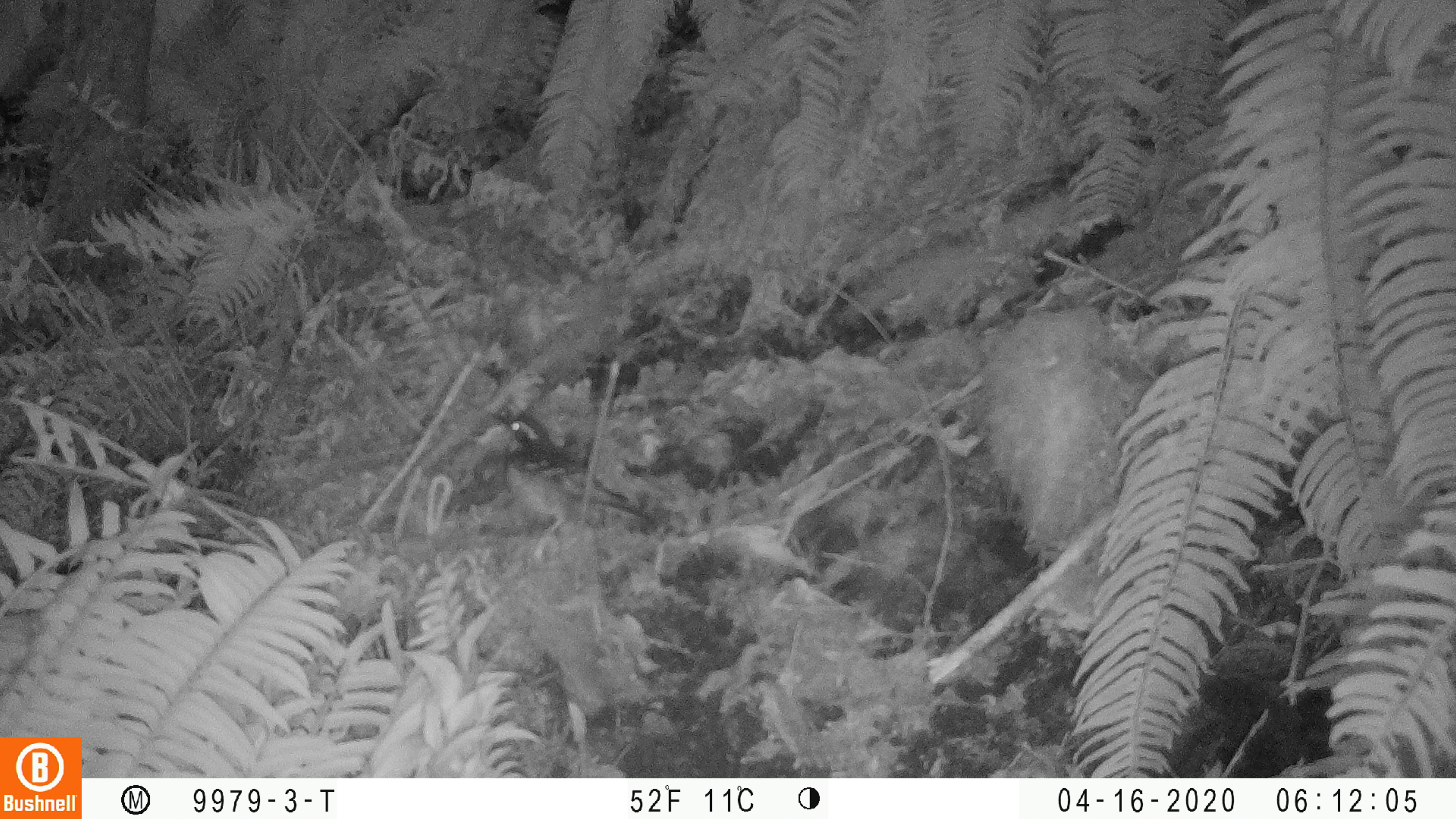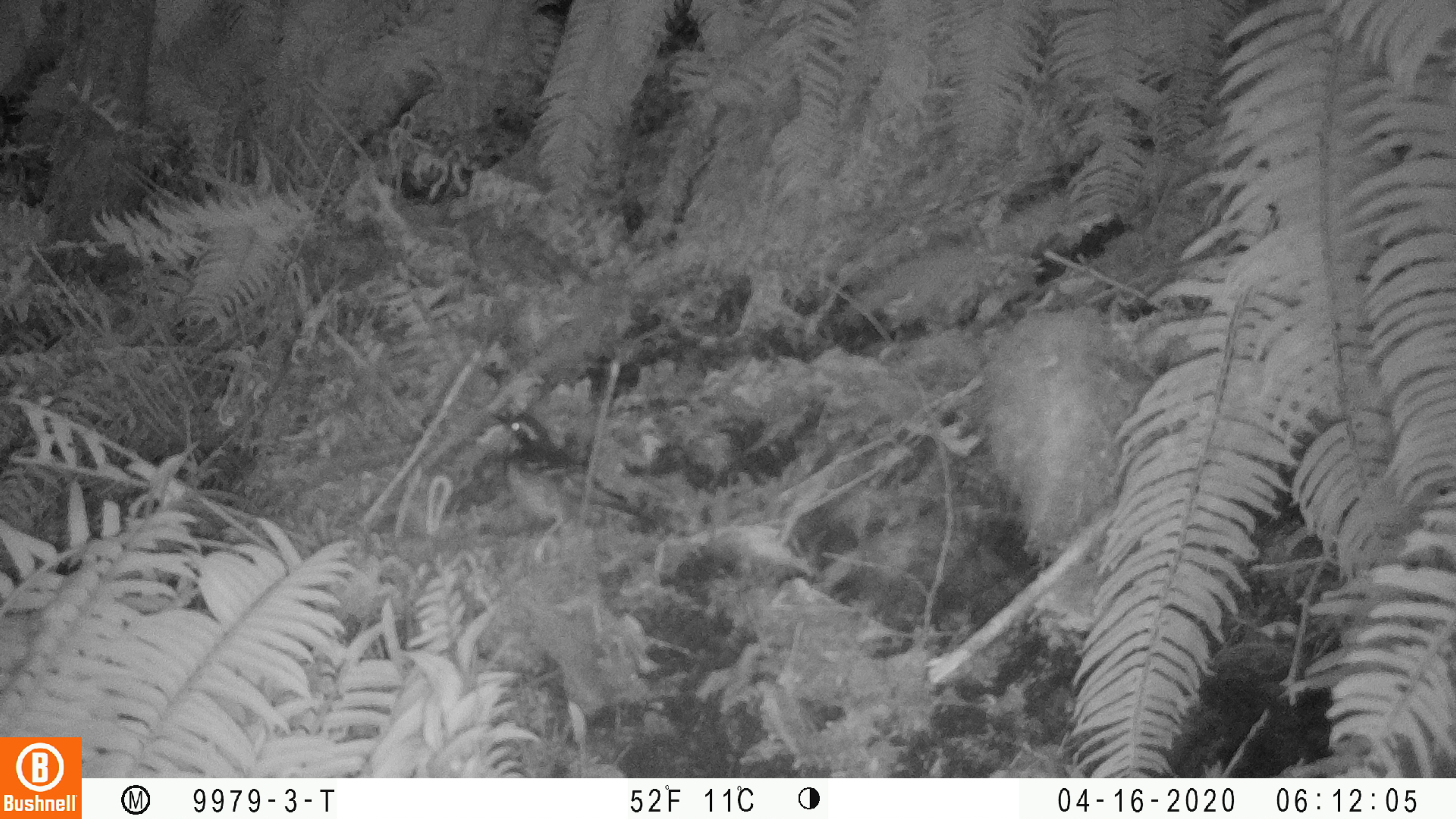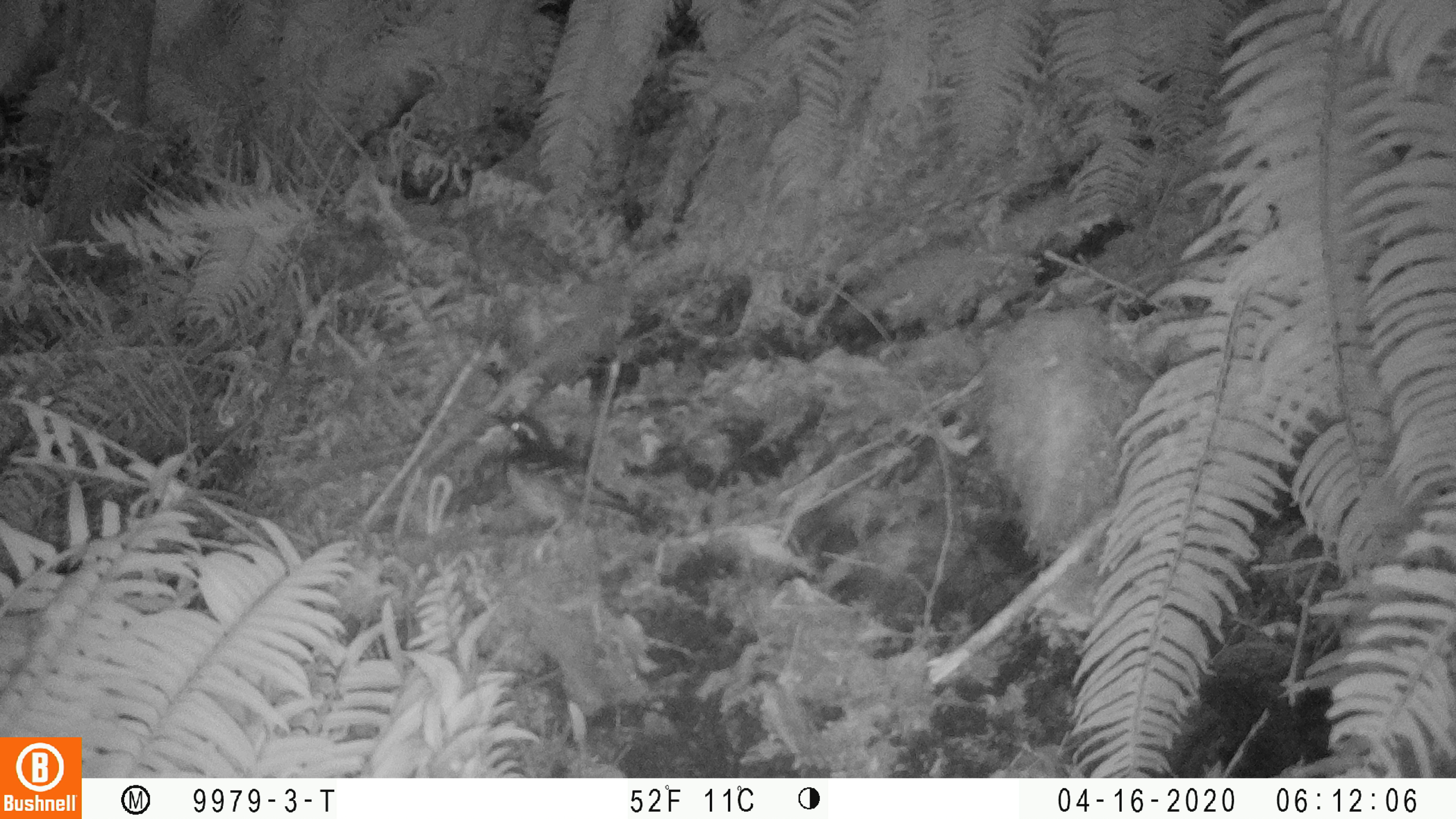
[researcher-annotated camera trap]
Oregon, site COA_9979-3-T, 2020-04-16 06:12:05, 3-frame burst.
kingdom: Animalia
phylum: Chordata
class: Aves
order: Passeriformes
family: Turdidae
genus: Ixoreus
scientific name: Ixoreus naevius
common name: varied thrush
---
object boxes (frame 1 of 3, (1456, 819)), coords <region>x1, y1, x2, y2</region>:
varied thrush: <region>488, 410, 646, 542</region>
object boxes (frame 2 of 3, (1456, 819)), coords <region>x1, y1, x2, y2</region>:
varied thrush: <region>497, 411, 635, 535</region>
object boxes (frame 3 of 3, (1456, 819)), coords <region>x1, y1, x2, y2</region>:
varied thrush: <region>496, 408, 656, 559</region>